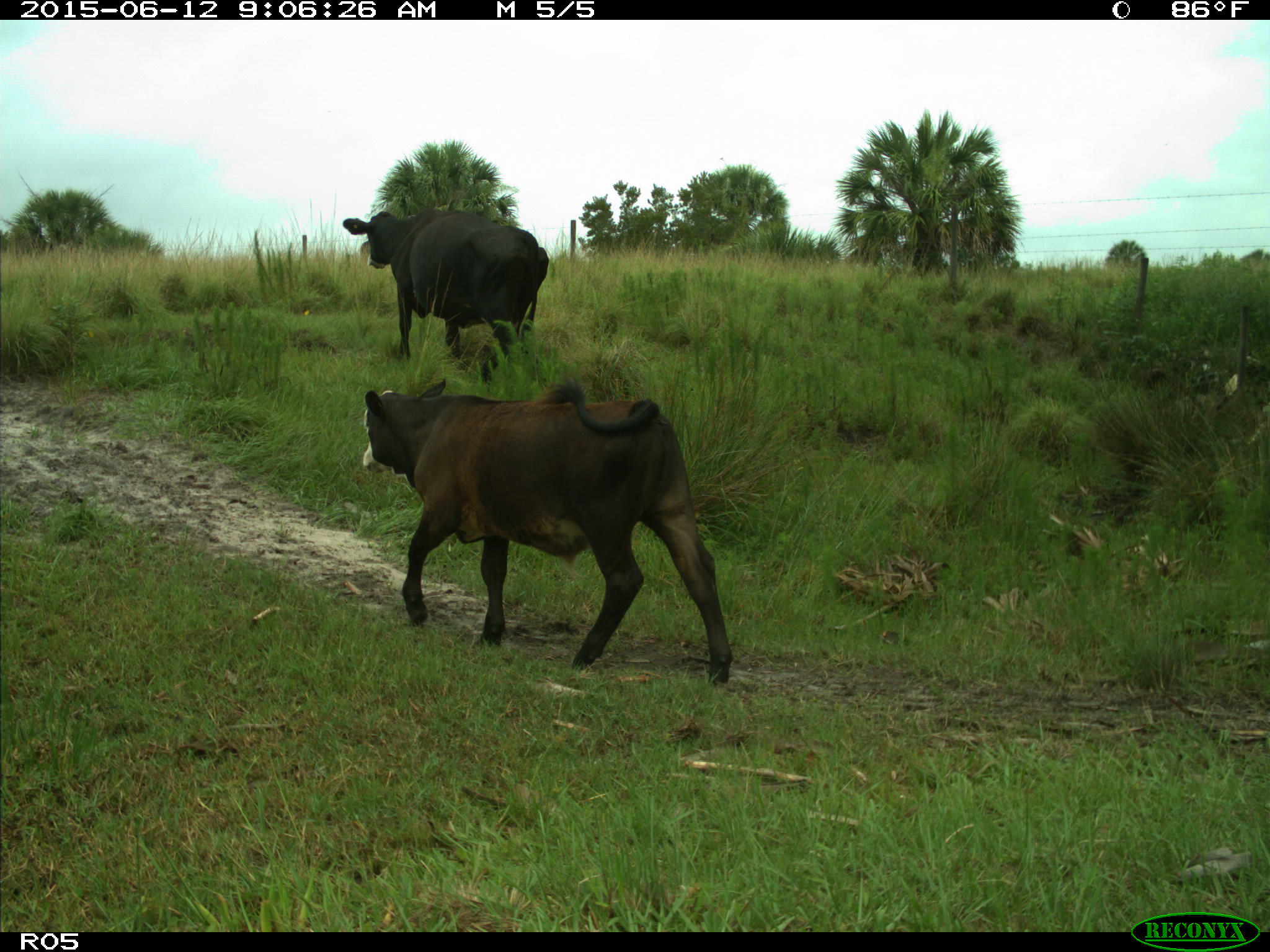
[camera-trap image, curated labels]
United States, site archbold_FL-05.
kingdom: Animalia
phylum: Chordata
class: Mammalia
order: Artiodactyla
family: Bovidae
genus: Bos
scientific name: Bos taurus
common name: domestic cow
Bos taurus (domestic cow).